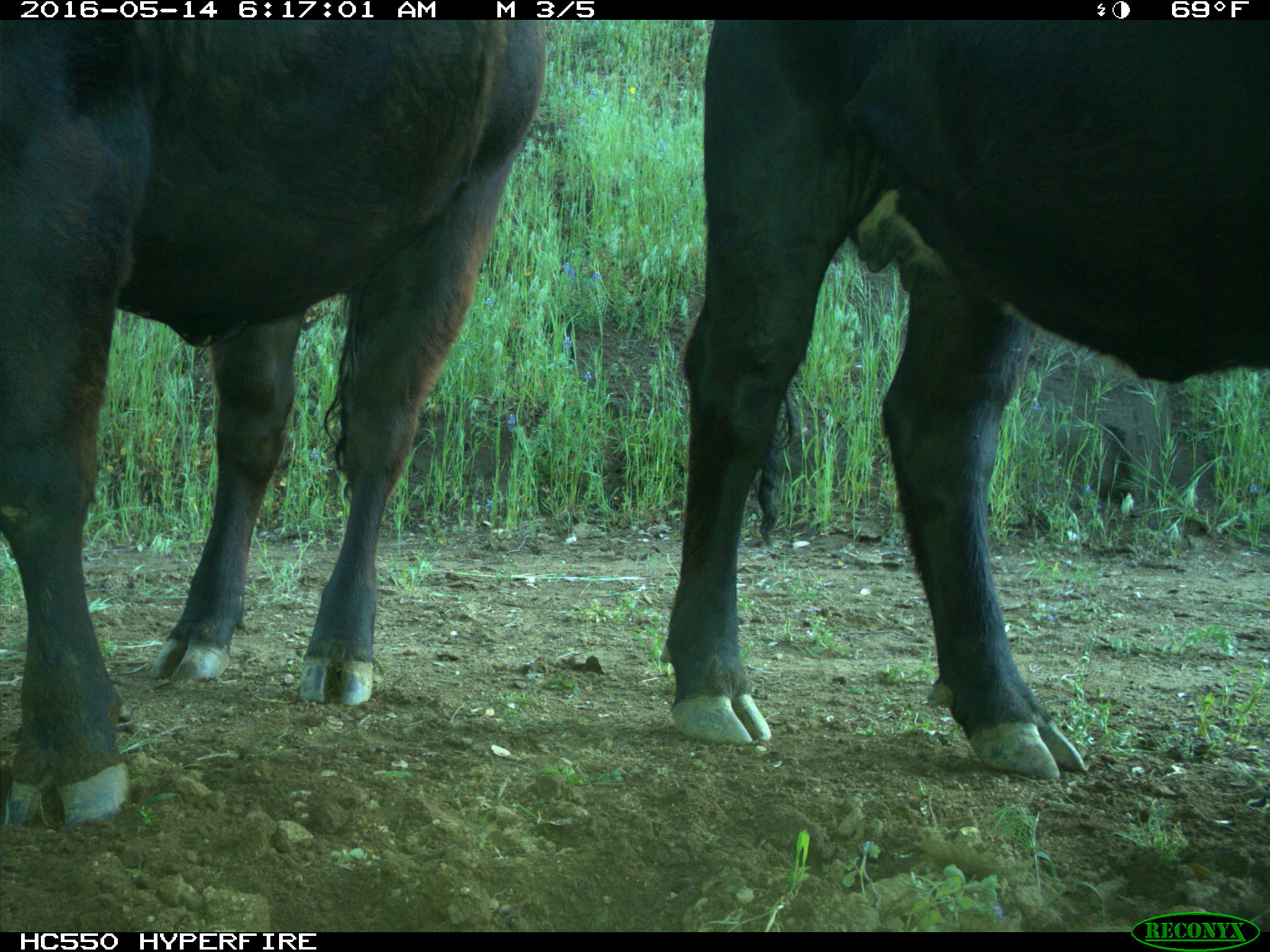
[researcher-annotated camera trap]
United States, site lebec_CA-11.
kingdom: Animalia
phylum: Chordata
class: Mammalia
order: Artiodactyla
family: Bovidae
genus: Bos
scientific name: Bos taurus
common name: domestic cow